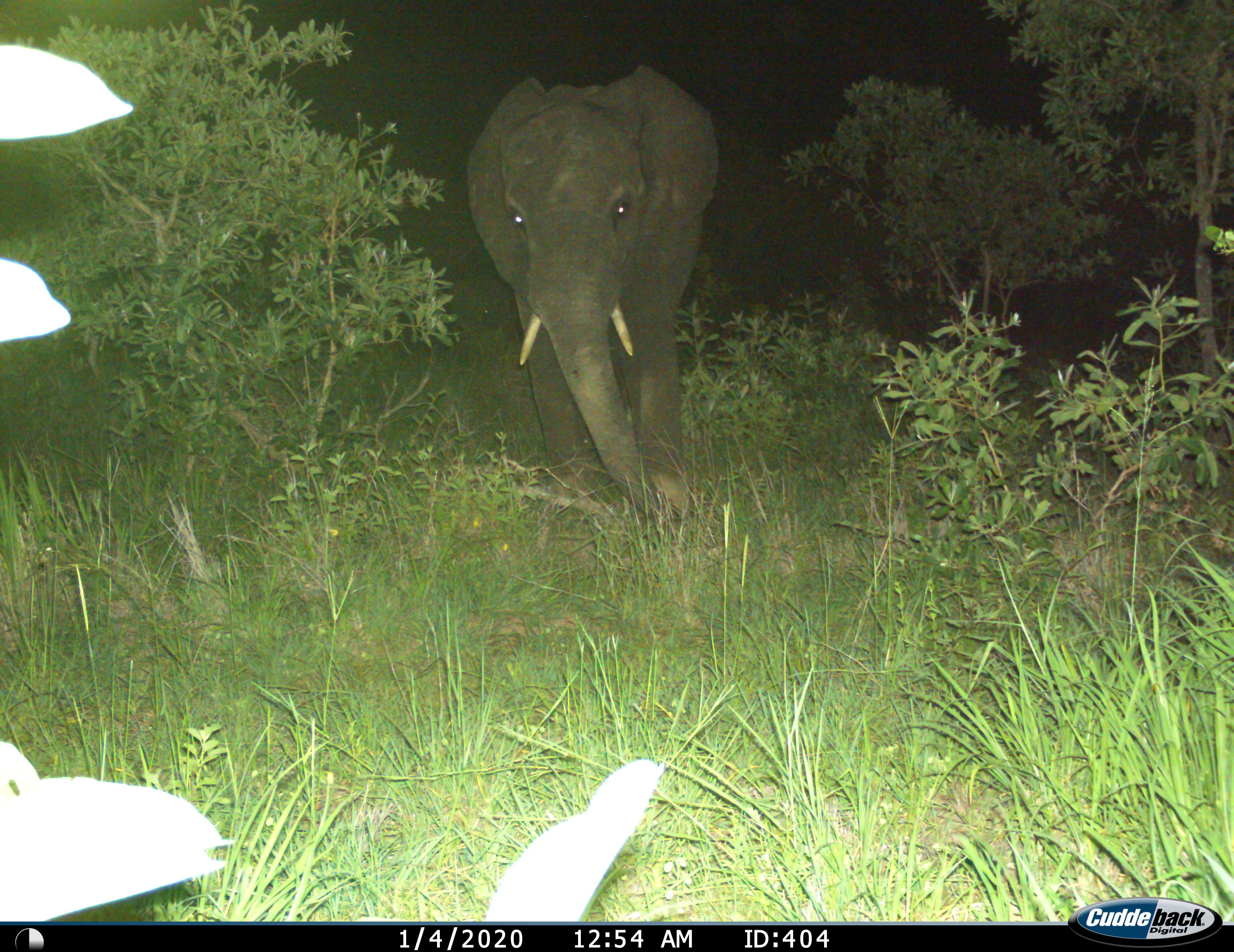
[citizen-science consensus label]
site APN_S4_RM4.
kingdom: Animalia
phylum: Chordata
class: Mammalia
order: Proboscidea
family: Elephantidae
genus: Loxodonta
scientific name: Loxodonta africana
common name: african bush elephant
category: elephant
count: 1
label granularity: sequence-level